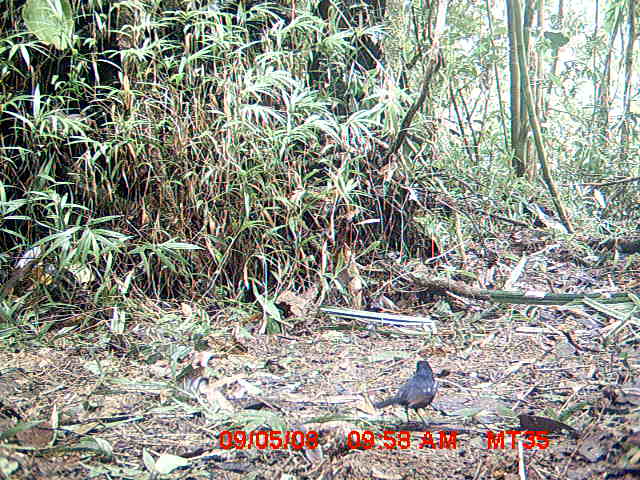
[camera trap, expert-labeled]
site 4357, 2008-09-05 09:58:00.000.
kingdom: Animalia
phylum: Chordata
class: Aves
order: Passeriformes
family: Muscicapidae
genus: Copsychus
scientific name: Copsychus albospecularis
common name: madagascar magpie-robin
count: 1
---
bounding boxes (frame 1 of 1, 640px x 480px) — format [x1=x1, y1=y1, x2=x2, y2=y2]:
copsychus albospecularis: [x1=372, y1=359, x2=438, y2=427]